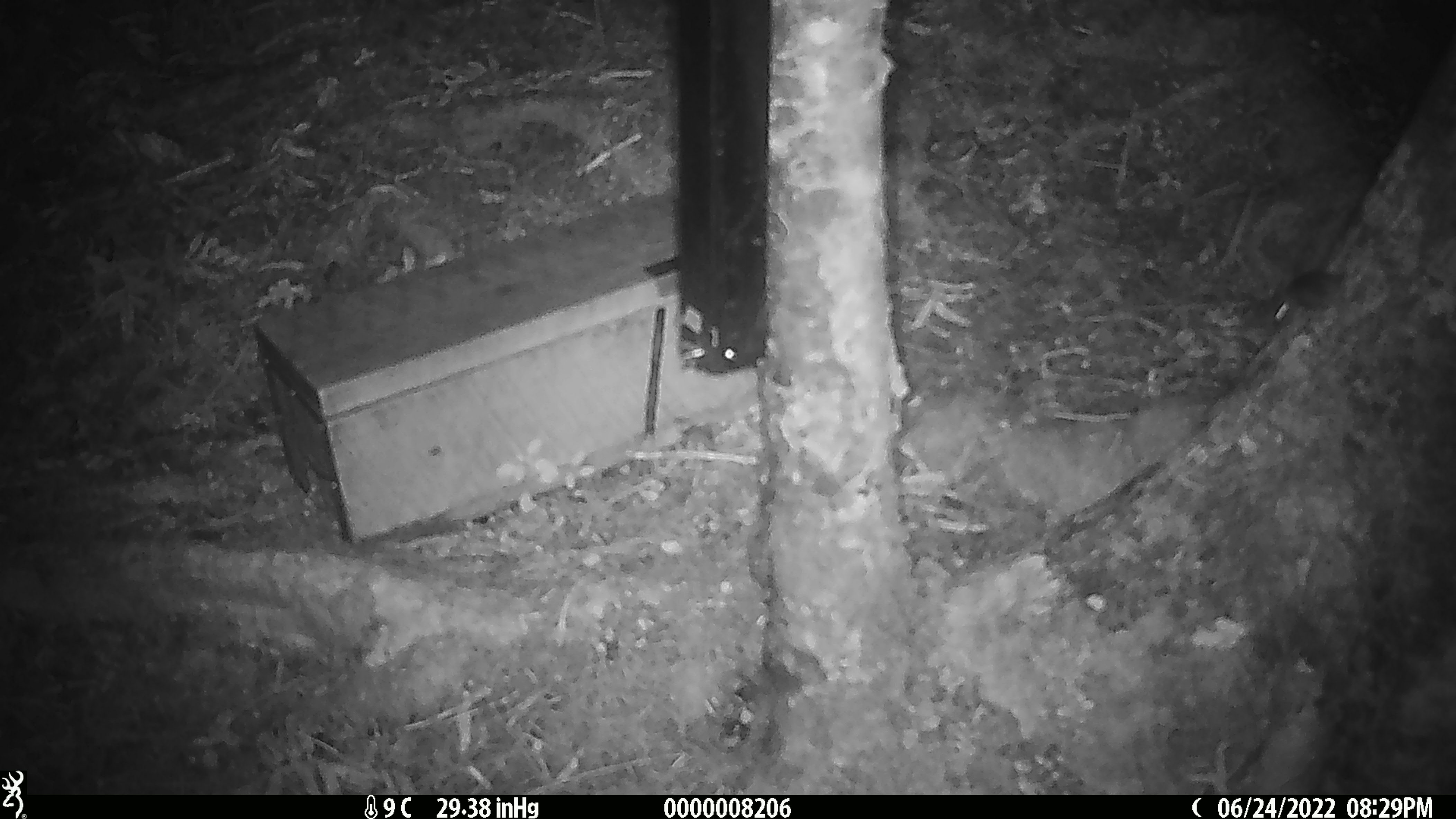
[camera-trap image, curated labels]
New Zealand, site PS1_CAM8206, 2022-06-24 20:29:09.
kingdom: Animalia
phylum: Chordata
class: Mammalia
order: Rodentia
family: Muridae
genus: Mus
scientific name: Mus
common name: mouse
Mouse (Mus).